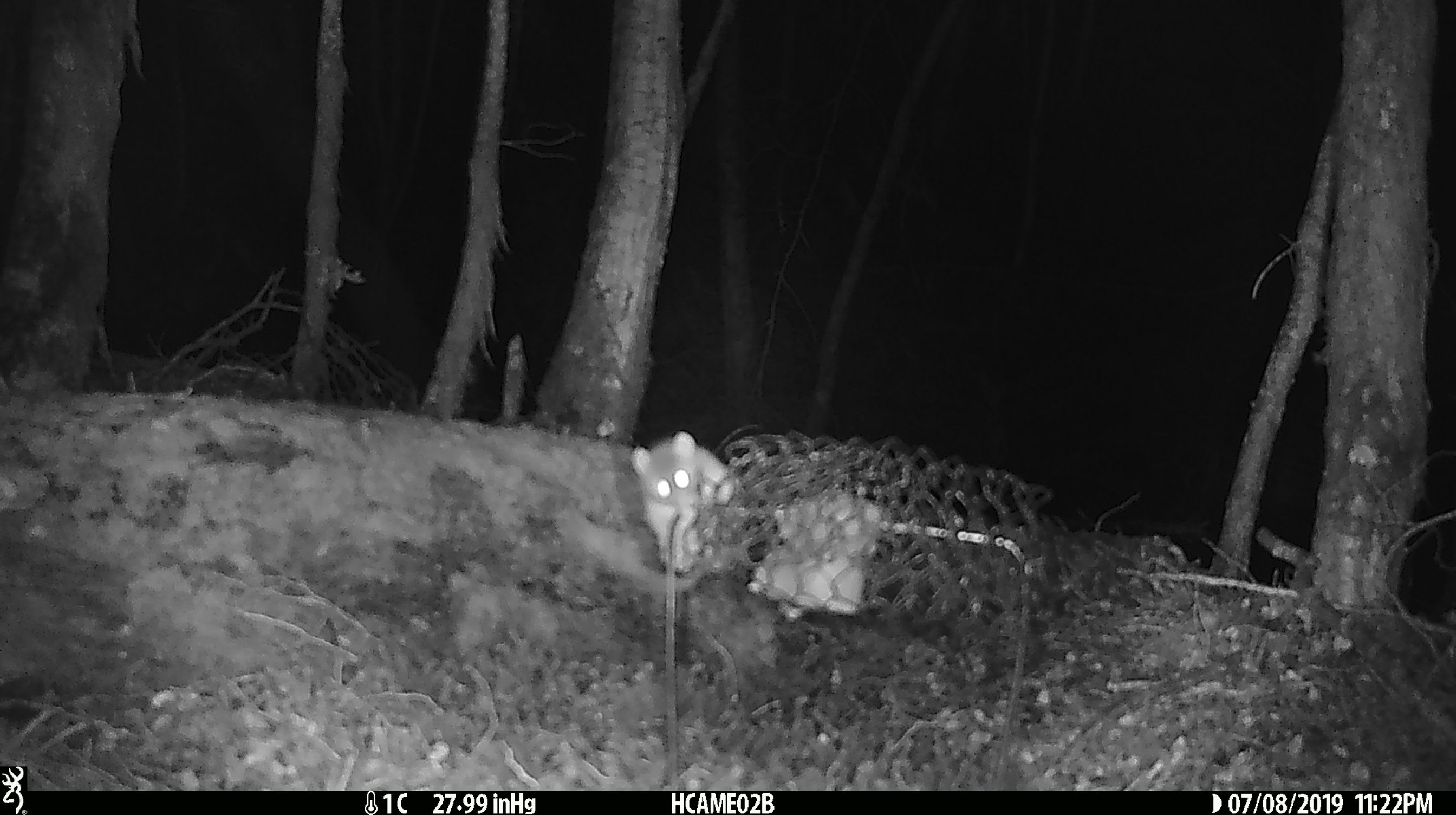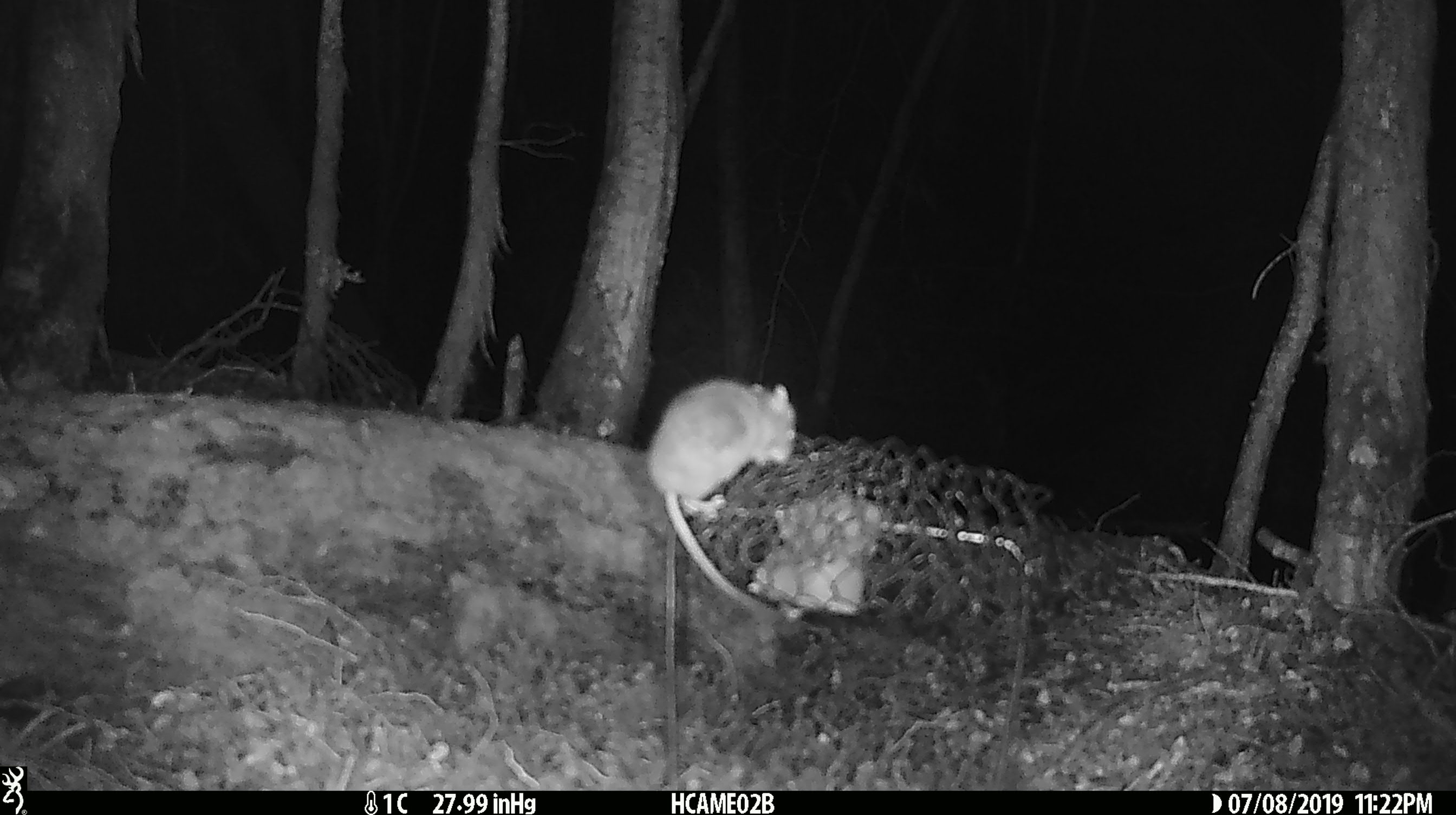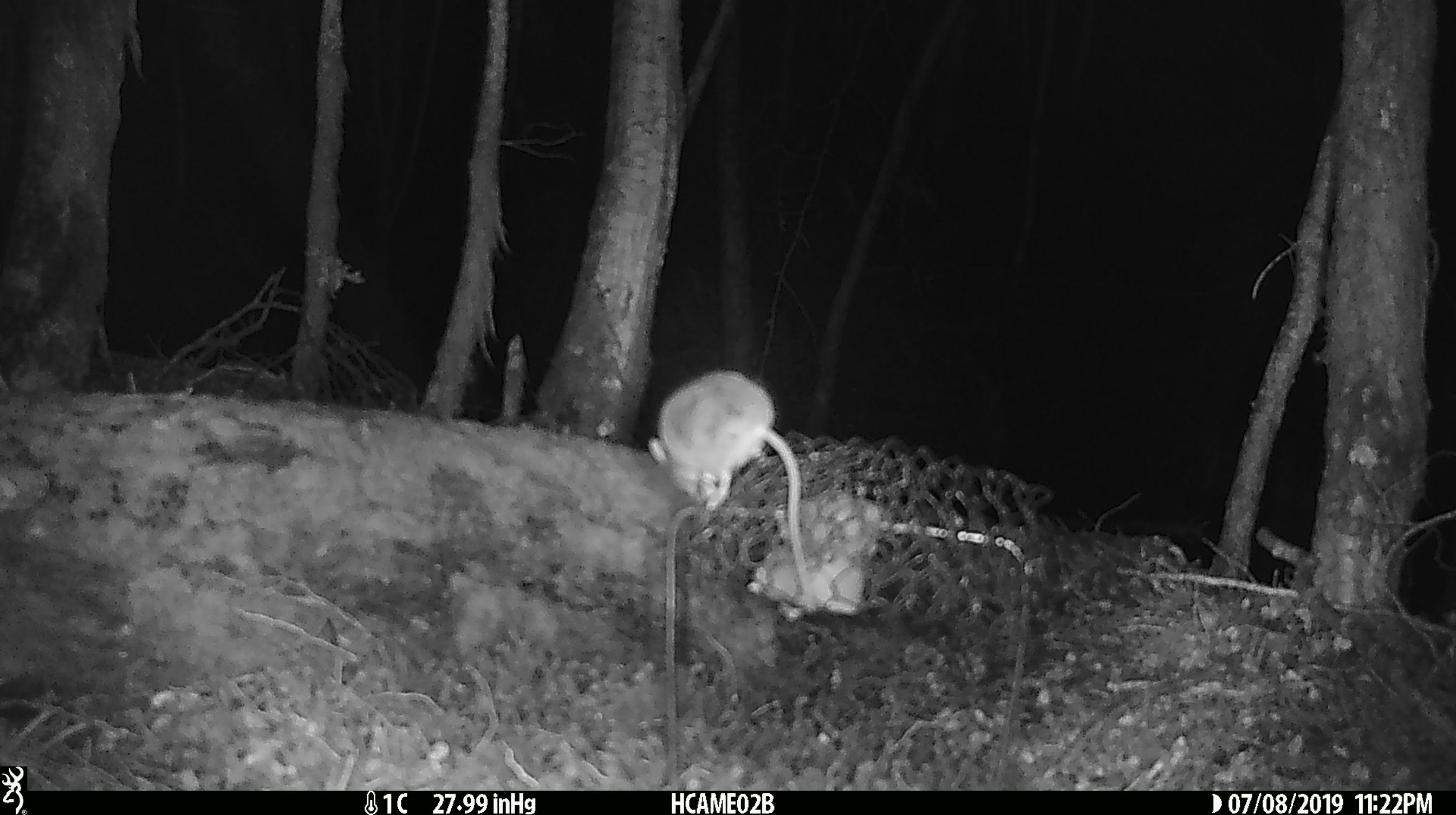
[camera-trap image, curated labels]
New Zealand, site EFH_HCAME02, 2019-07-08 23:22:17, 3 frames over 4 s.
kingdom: Animalia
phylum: Chordata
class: Mammalia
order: Rodentia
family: Muridae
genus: Mus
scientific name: Mus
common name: mouse